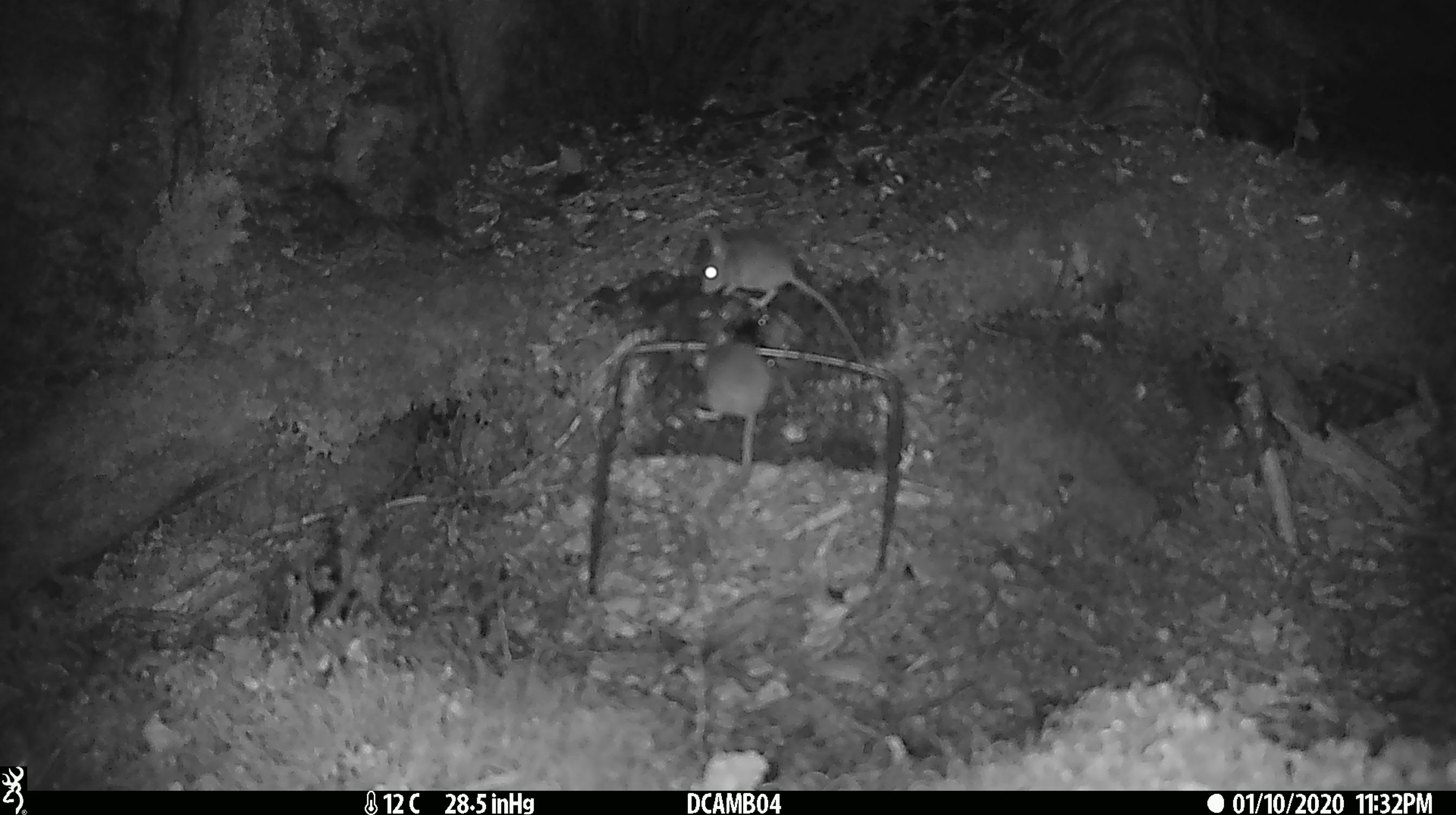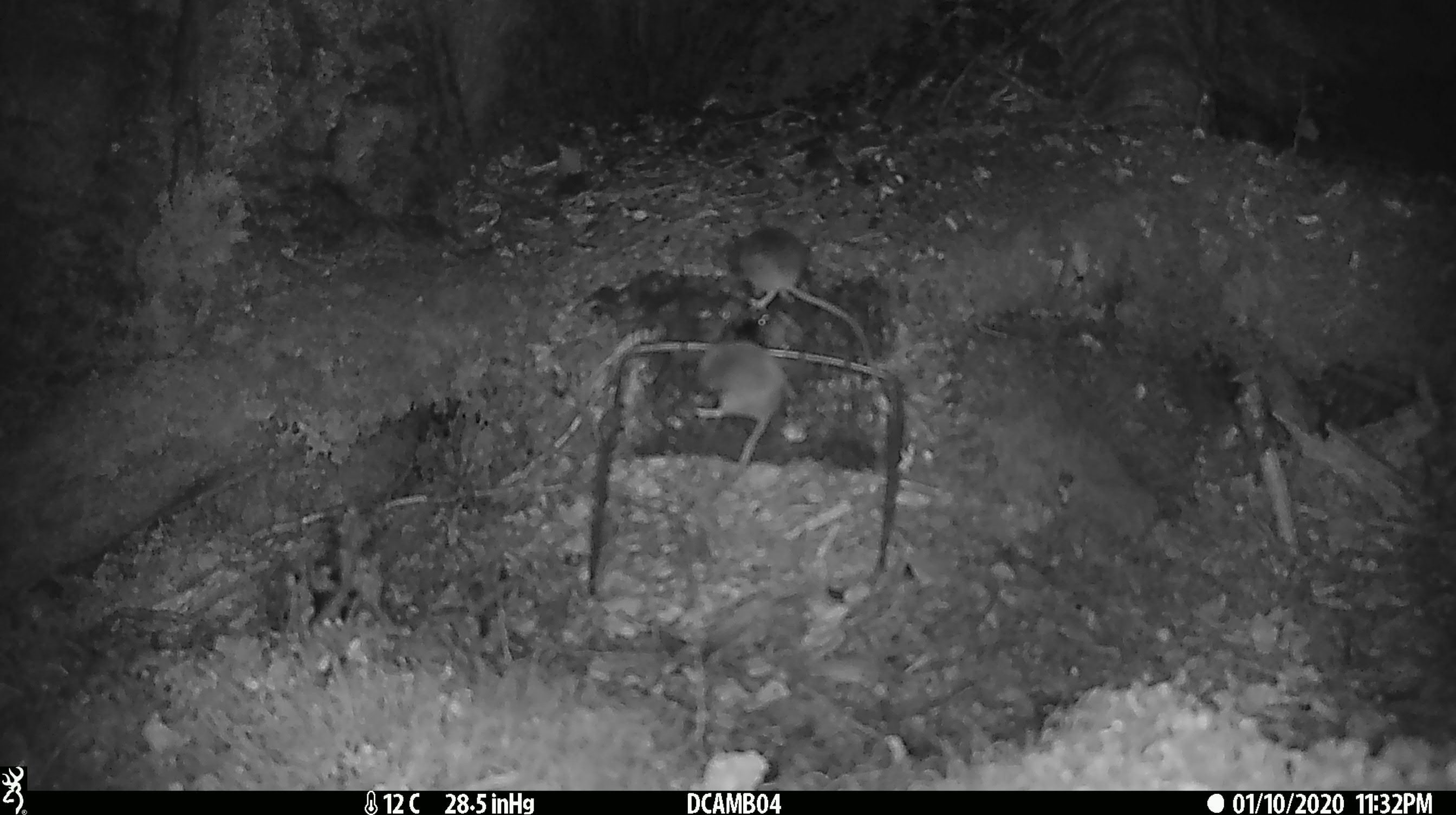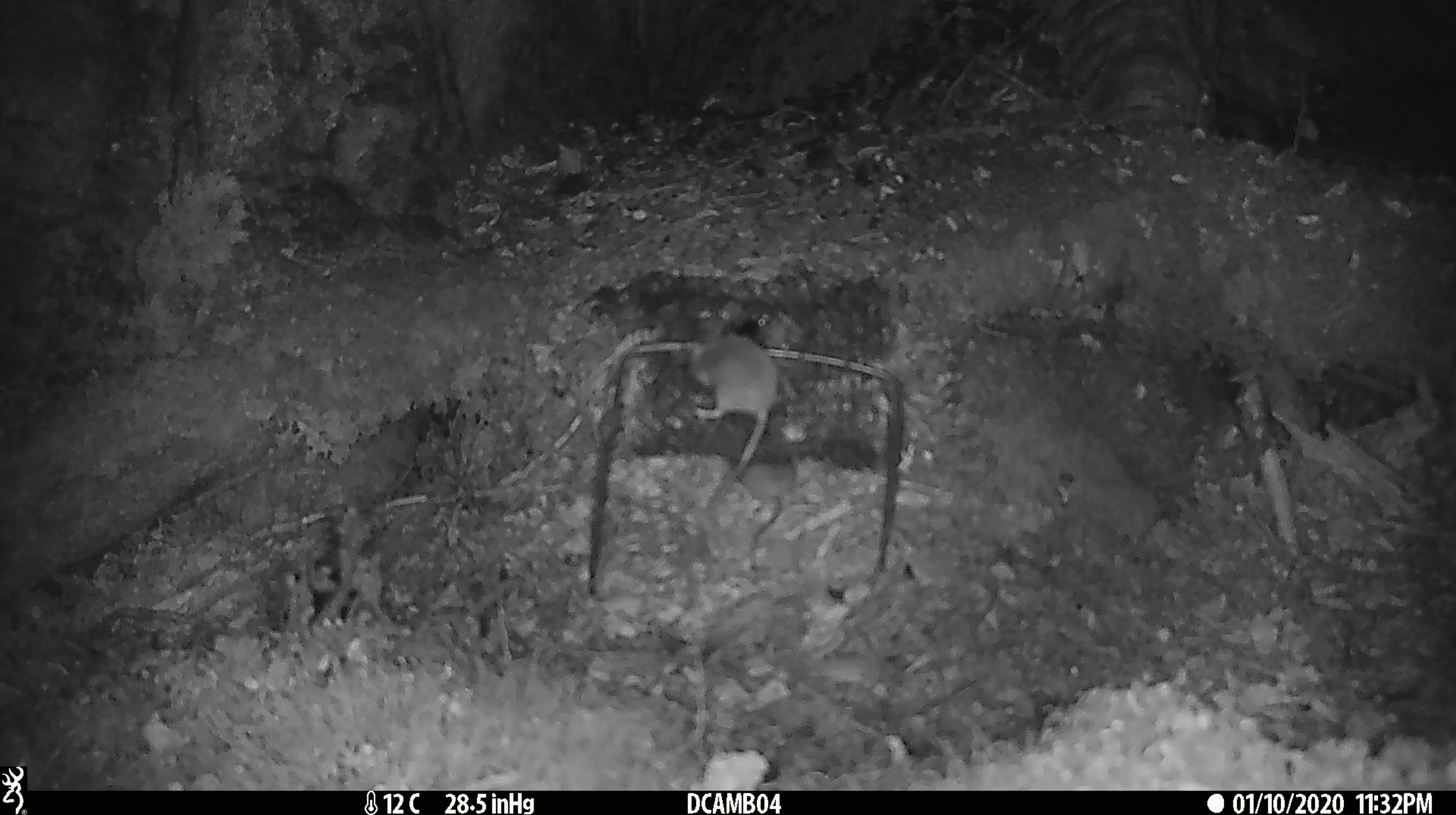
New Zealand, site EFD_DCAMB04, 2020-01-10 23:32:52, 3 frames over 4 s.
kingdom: Animalia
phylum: Chordata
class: Mammalia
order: Rodentia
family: Muridae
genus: Mus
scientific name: Mus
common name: mouse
Mouse (Mus).